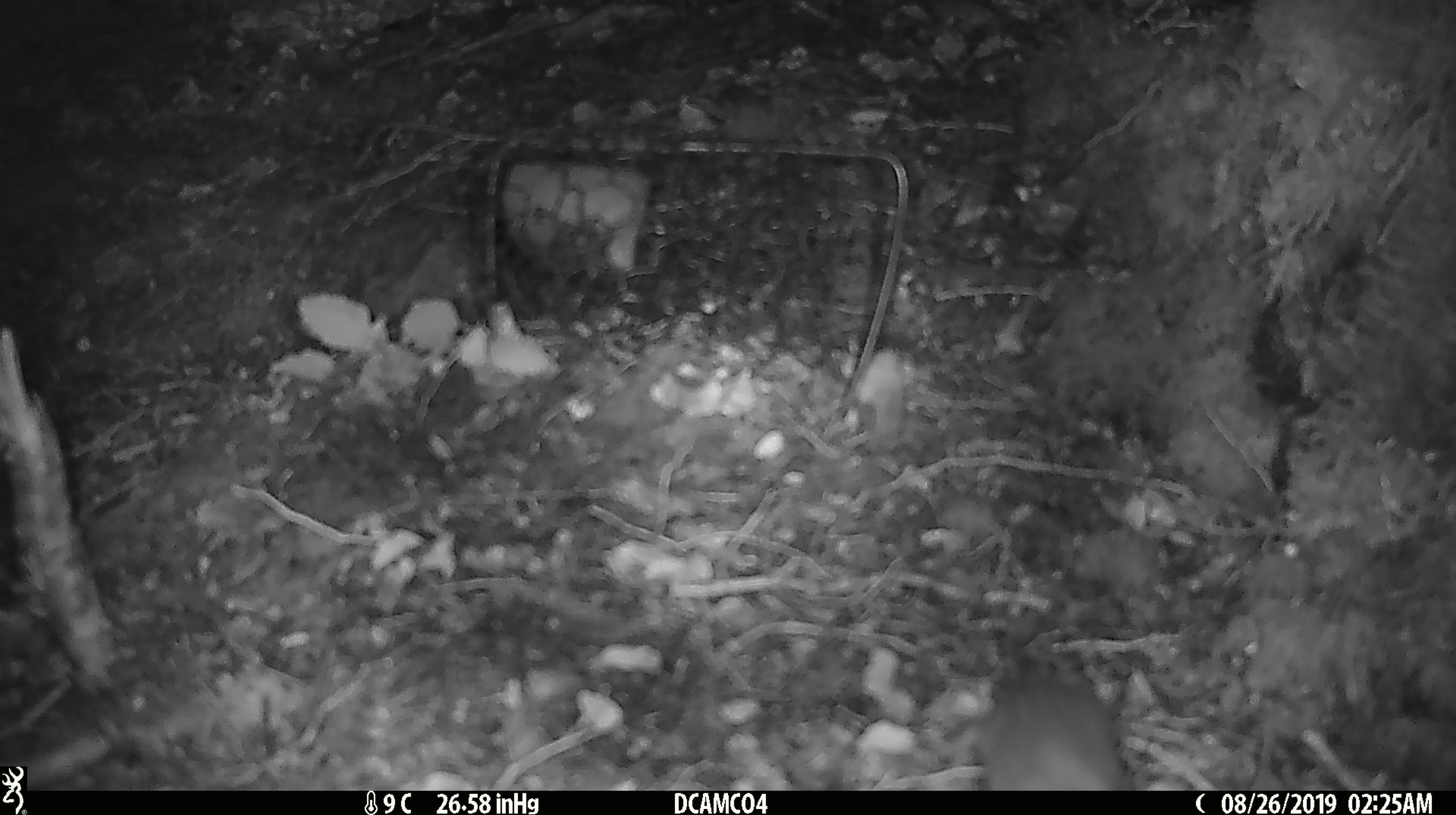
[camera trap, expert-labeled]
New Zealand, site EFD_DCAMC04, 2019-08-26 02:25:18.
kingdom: Animalia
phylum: Chordata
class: Mammalia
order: Rodentia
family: Muridae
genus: Mus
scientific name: Mus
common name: mouse